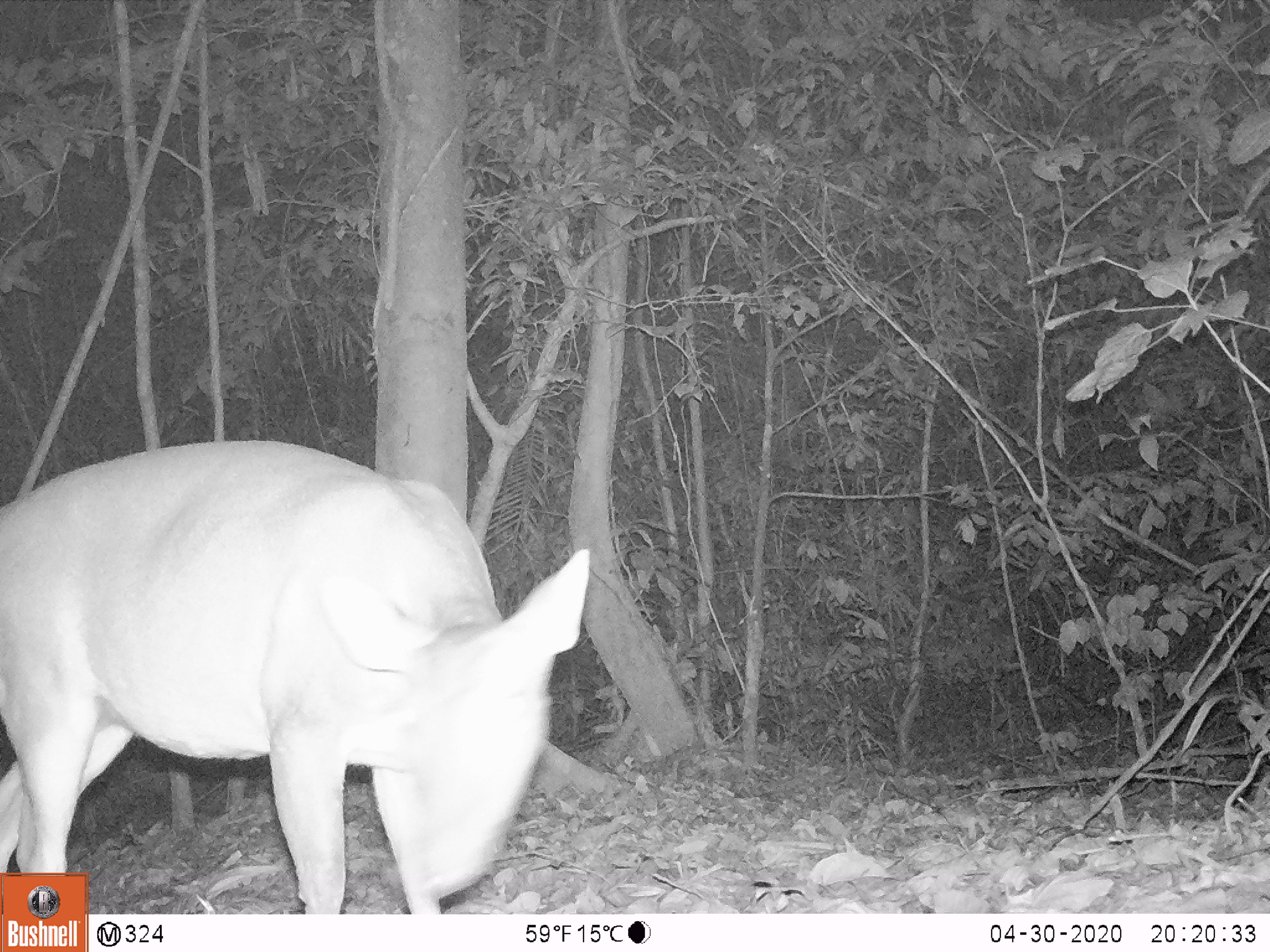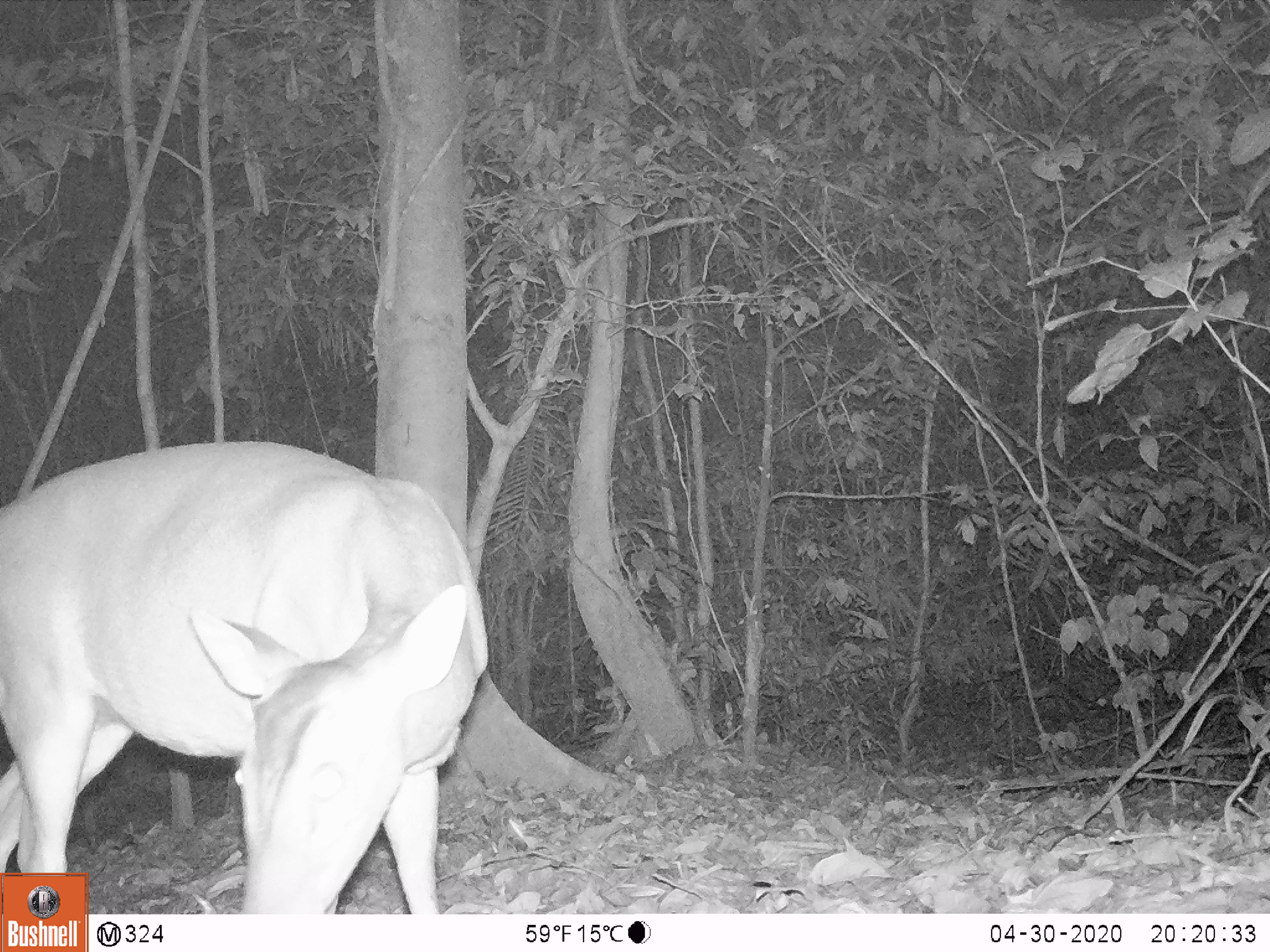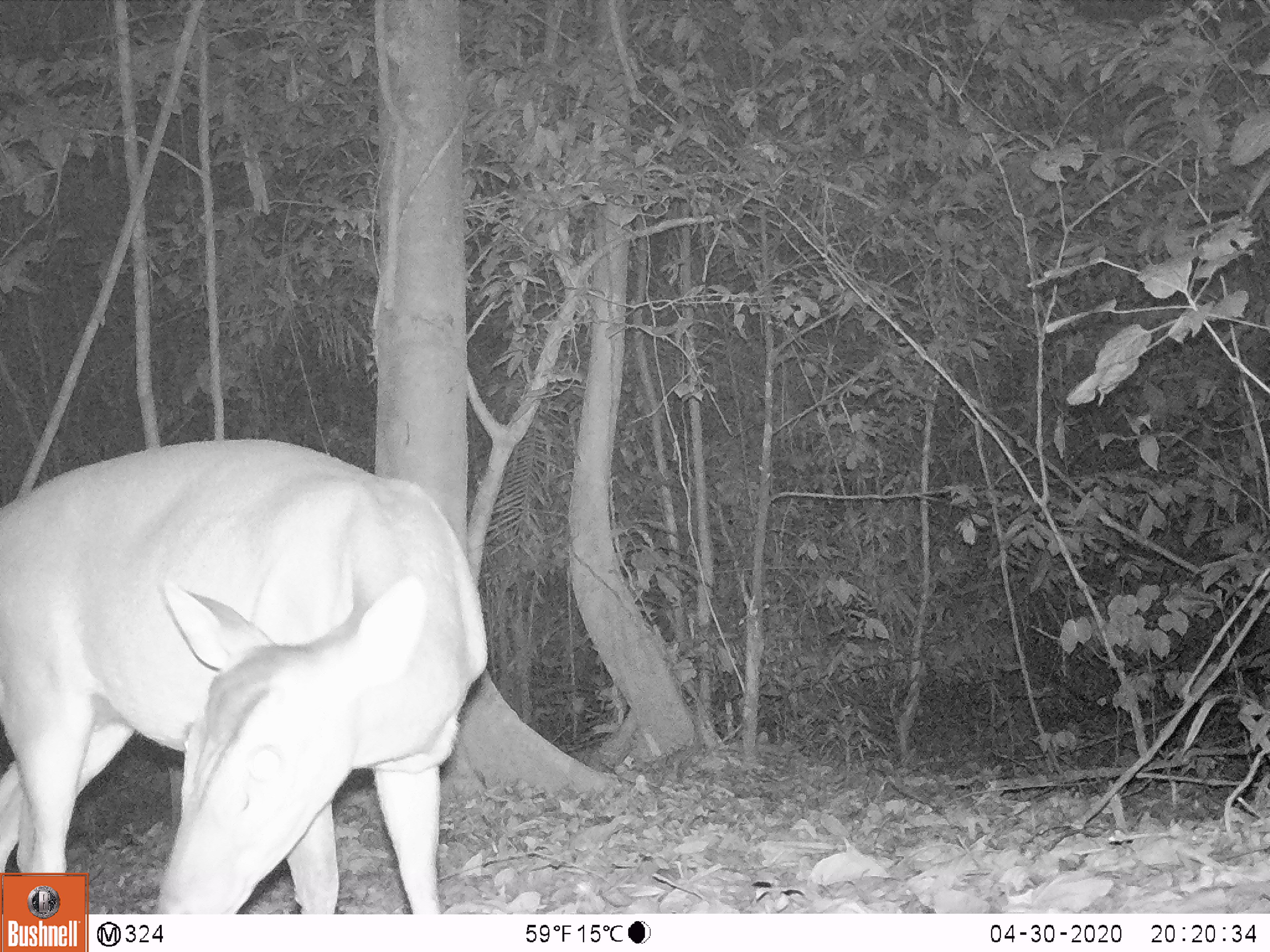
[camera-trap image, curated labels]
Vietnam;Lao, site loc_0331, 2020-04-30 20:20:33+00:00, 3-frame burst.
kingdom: Animalia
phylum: Chordata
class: Mammalia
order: Artiodactyla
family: Cervidae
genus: Muntiacus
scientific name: Muntiacus vuquangensis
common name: large-antlered muntjac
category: large antlered muntjac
Large antlered muntjac (large-antlered muntjac) (Muntiacus vuquangensis). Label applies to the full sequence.